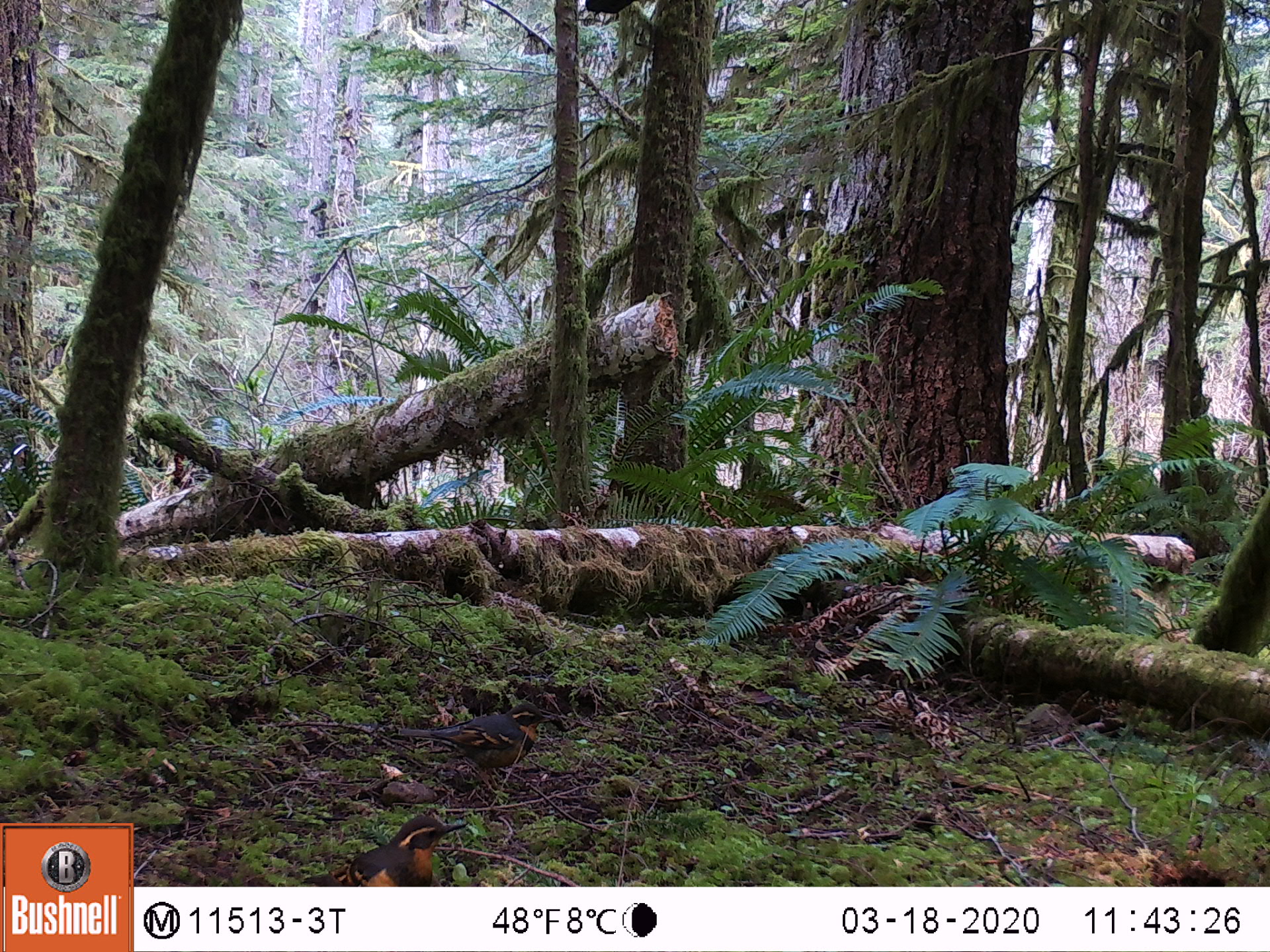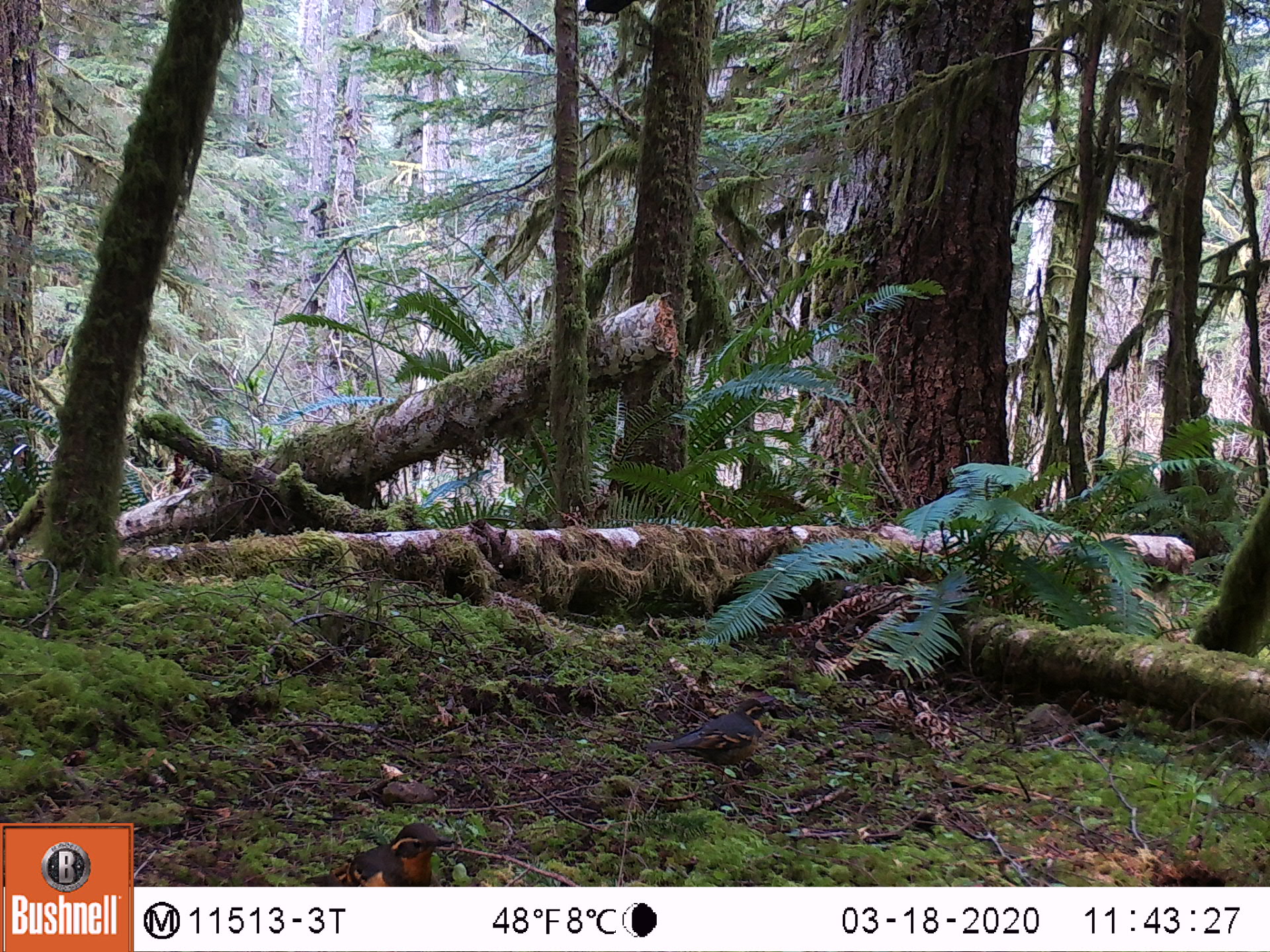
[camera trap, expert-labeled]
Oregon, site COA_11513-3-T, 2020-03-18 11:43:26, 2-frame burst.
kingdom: Animalia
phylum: Chordata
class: Aves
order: Passeriformes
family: Turdidae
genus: Ixoreus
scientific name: Ixoreus naevius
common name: varied thrush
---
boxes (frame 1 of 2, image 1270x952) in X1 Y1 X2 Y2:
varied thrush: 392 702 549 788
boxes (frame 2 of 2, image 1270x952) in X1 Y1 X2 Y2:
varied thrush: 645 691 777 774; 319 824 460 882